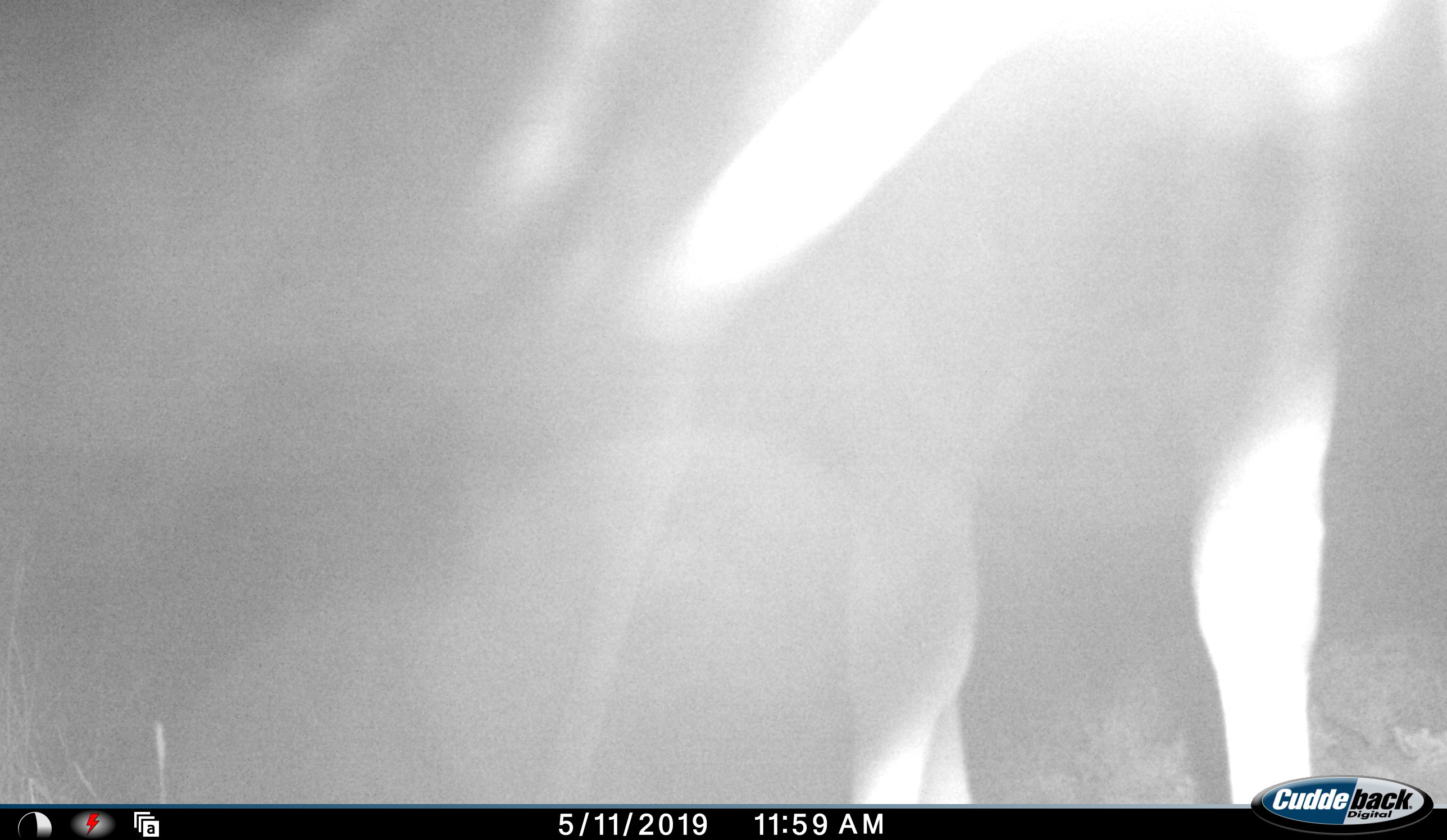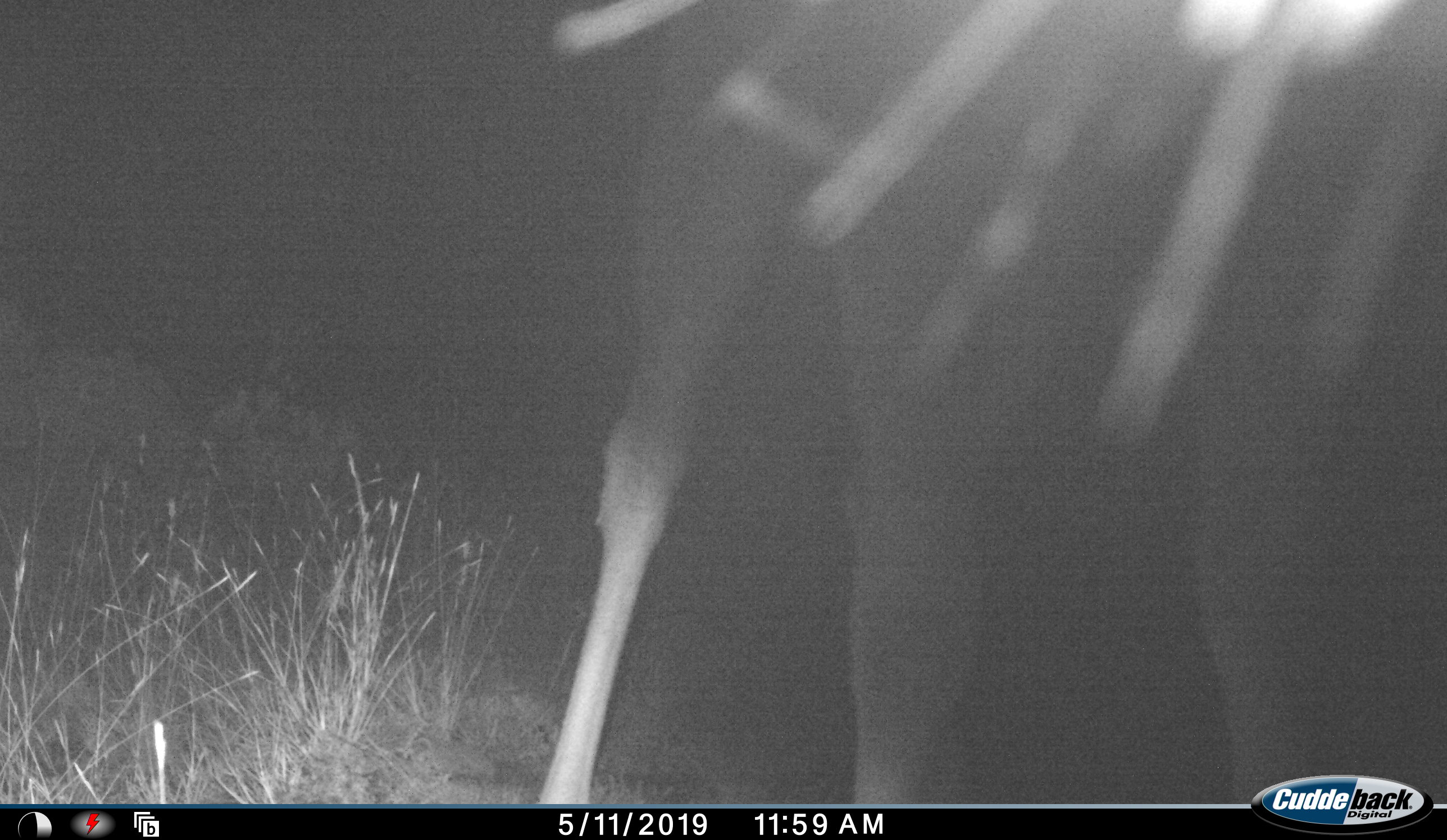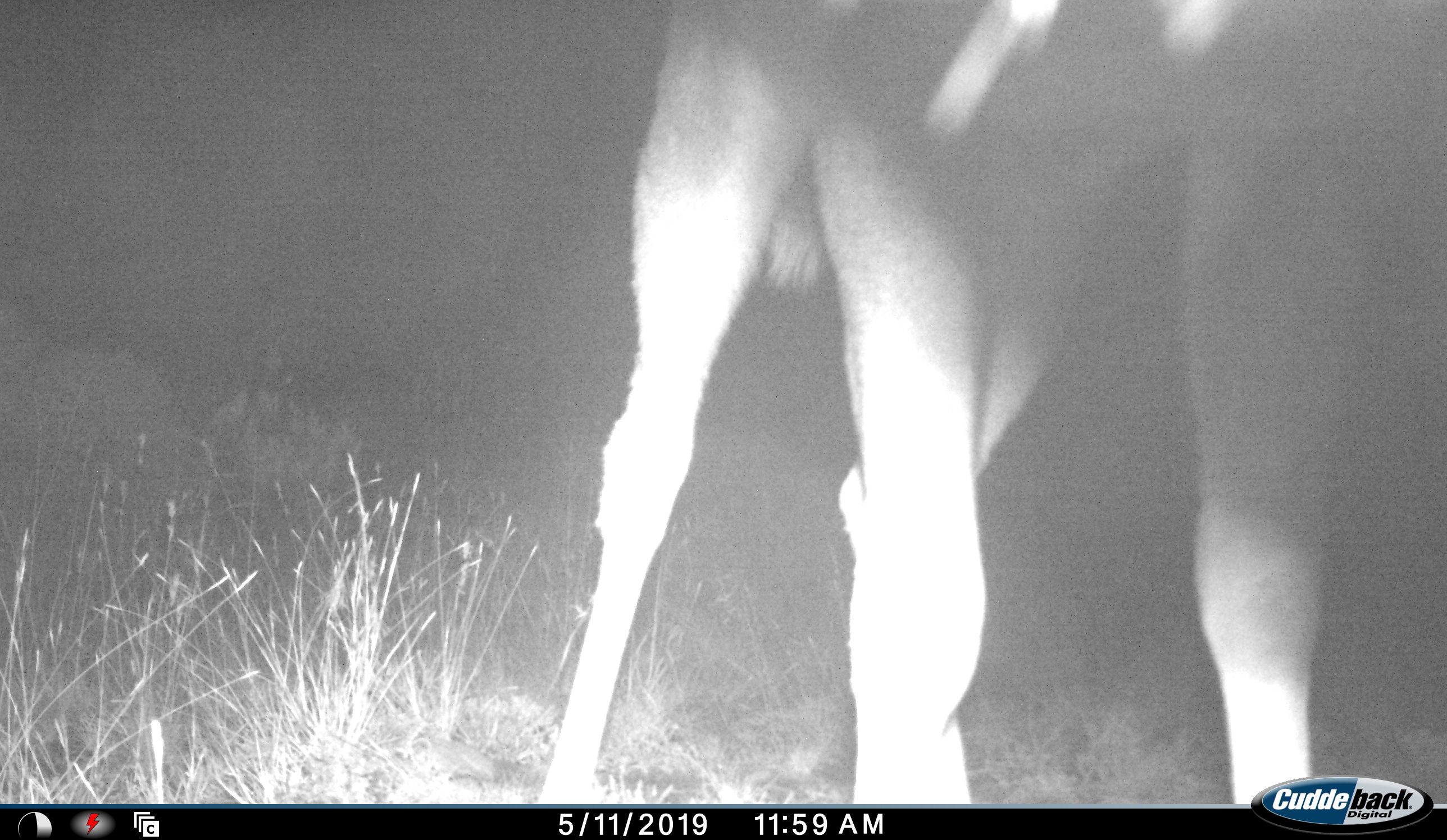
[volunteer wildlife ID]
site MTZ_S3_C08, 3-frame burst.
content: unidentified animal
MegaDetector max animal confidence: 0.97